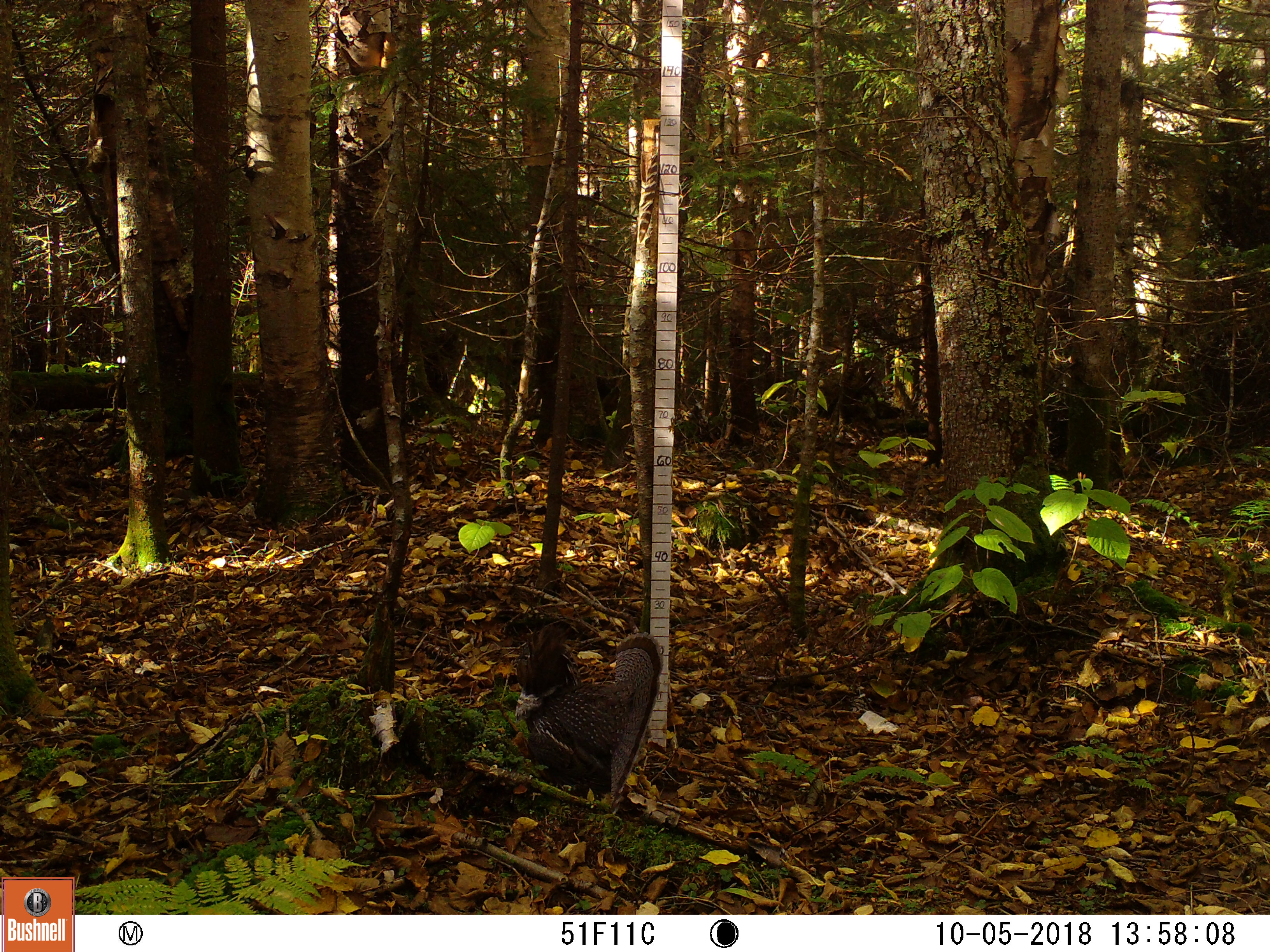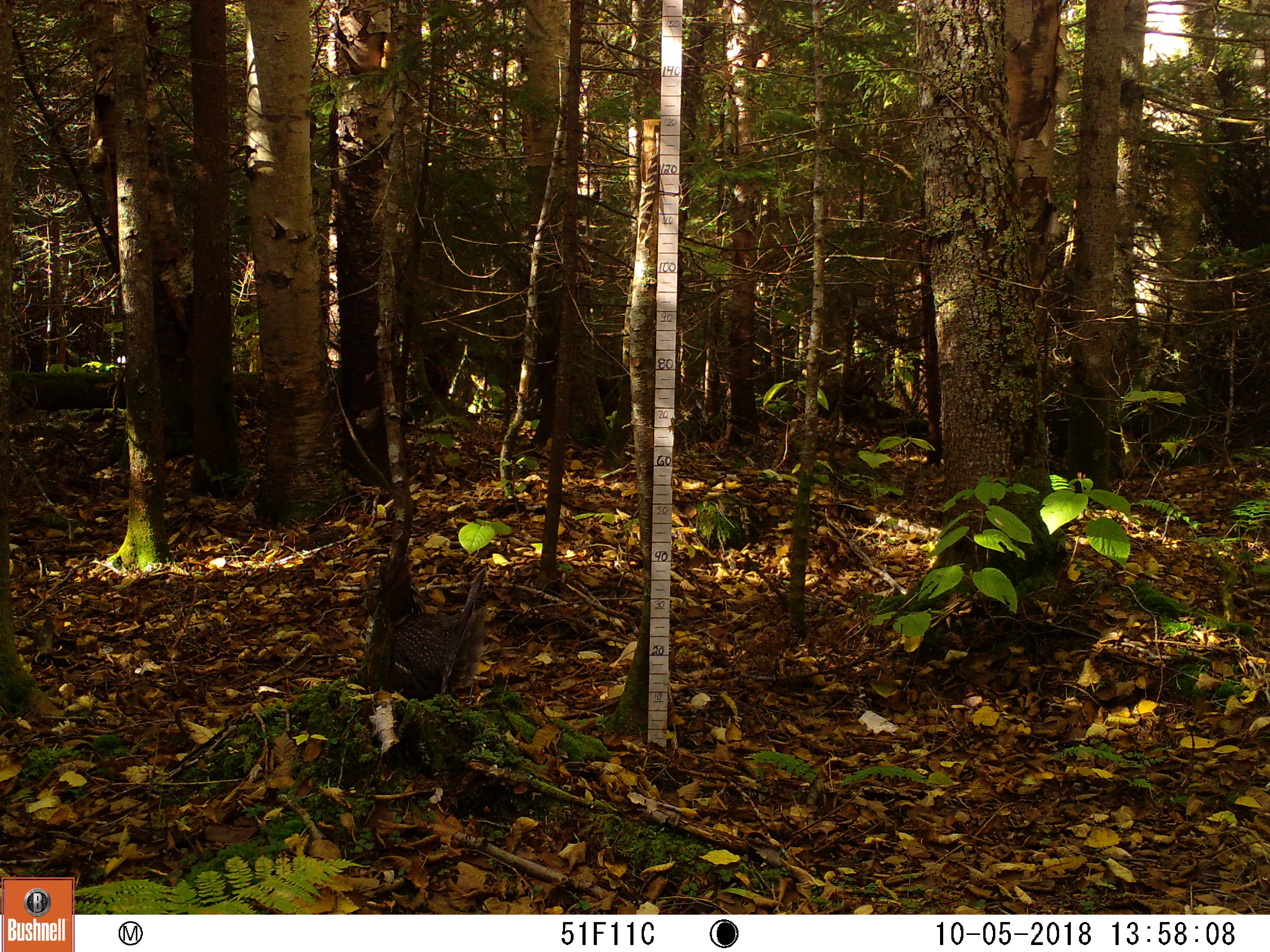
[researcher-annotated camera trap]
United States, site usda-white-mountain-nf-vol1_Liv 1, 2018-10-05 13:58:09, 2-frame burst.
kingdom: Animalia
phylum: Chordata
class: Aves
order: Galliformes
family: Phasianidae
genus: Bonasa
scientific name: Bonasa umbellus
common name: ruffed grouse